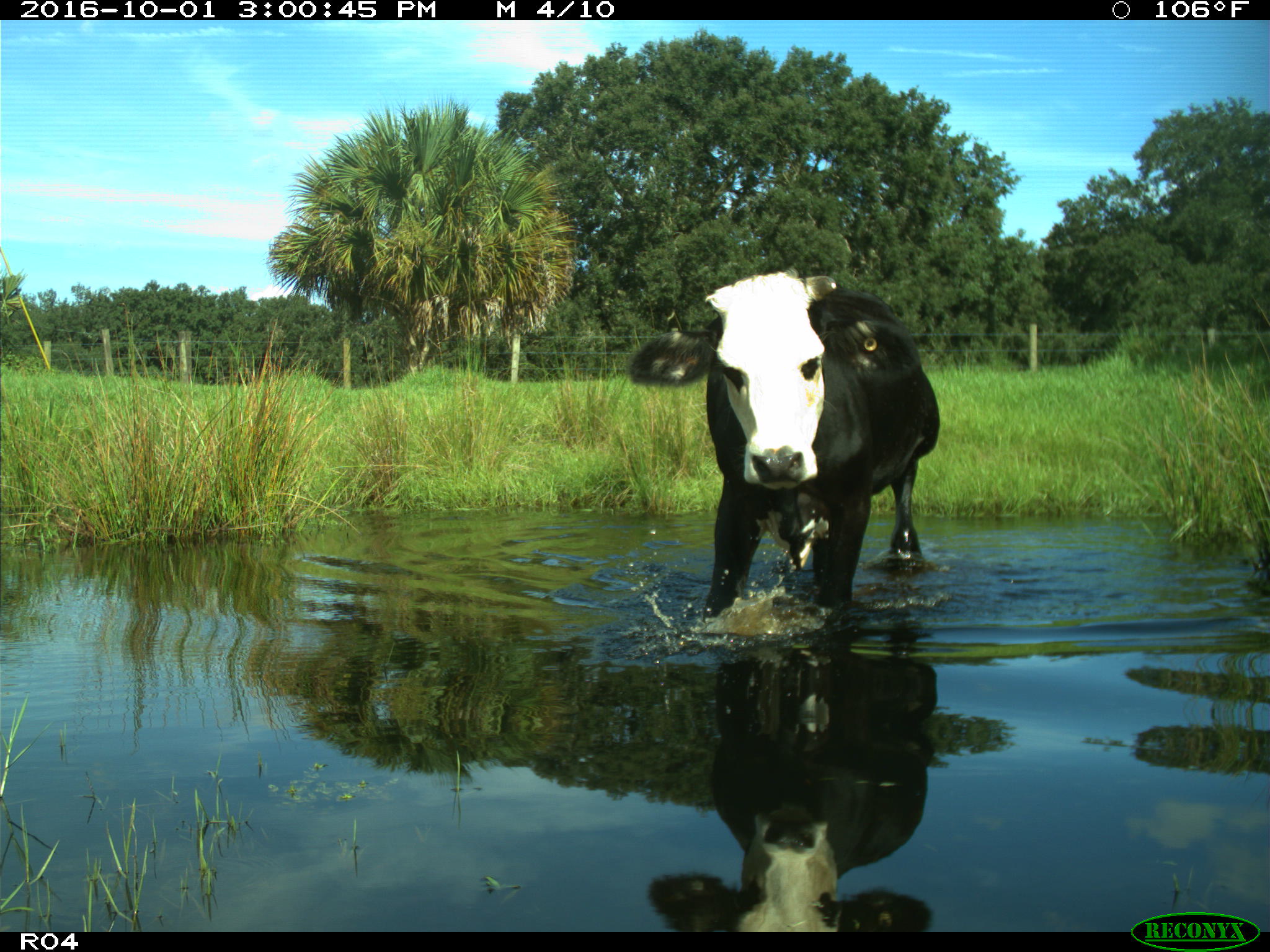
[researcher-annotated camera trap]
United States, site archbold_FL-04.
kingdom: Animalia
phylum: Chordata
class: Mammalia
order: Artiodactyla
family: Bovidae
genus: Bos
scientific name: Bos taurus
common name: domestic cow